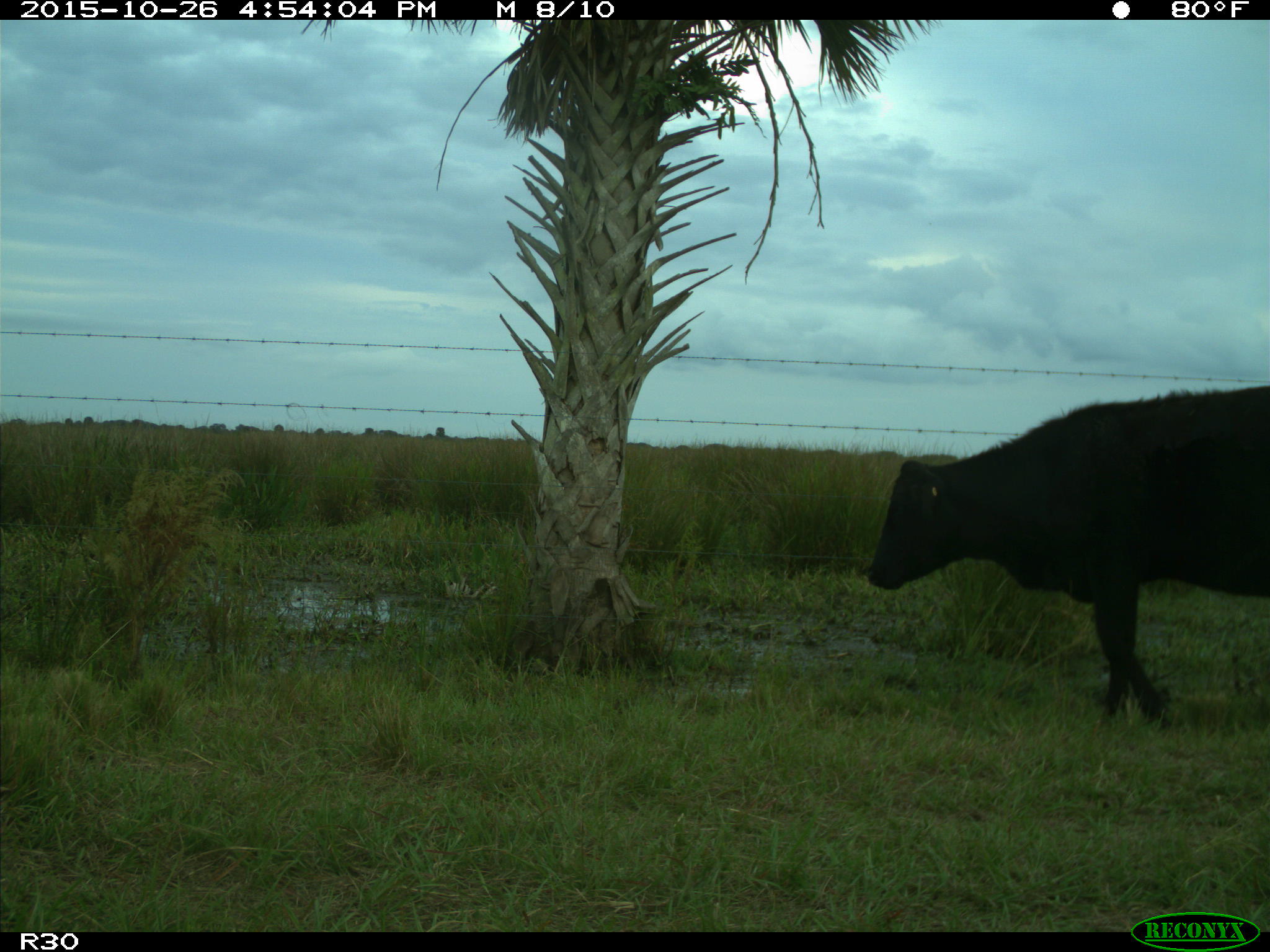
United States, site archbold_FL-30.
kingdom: Animalia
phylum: Chordata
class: Mammalia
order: Artiodactyla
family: Bovidae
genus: Bos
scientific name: Bos taurus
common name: domestic cow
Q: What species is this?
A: Bos taurus (domestic cow).